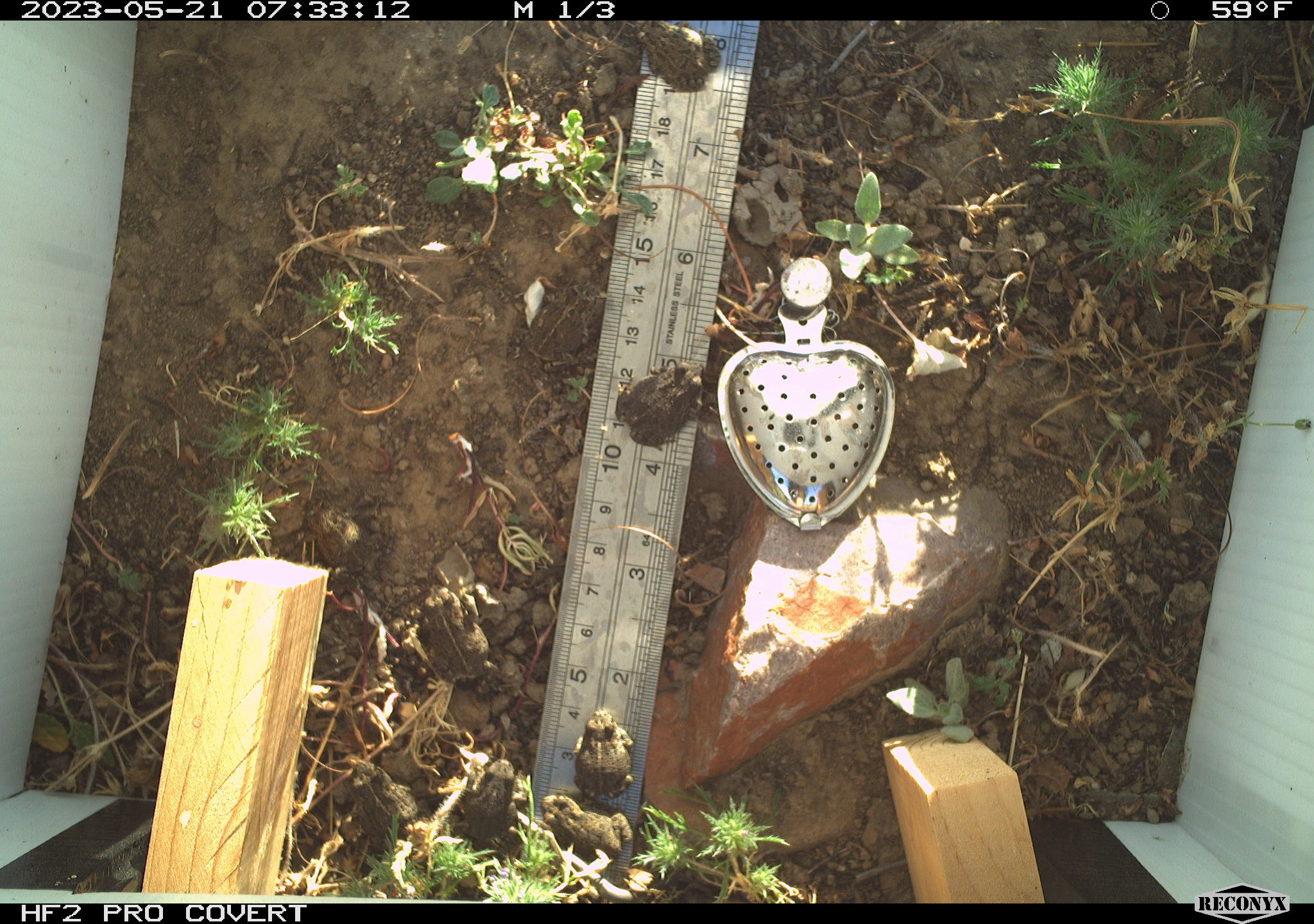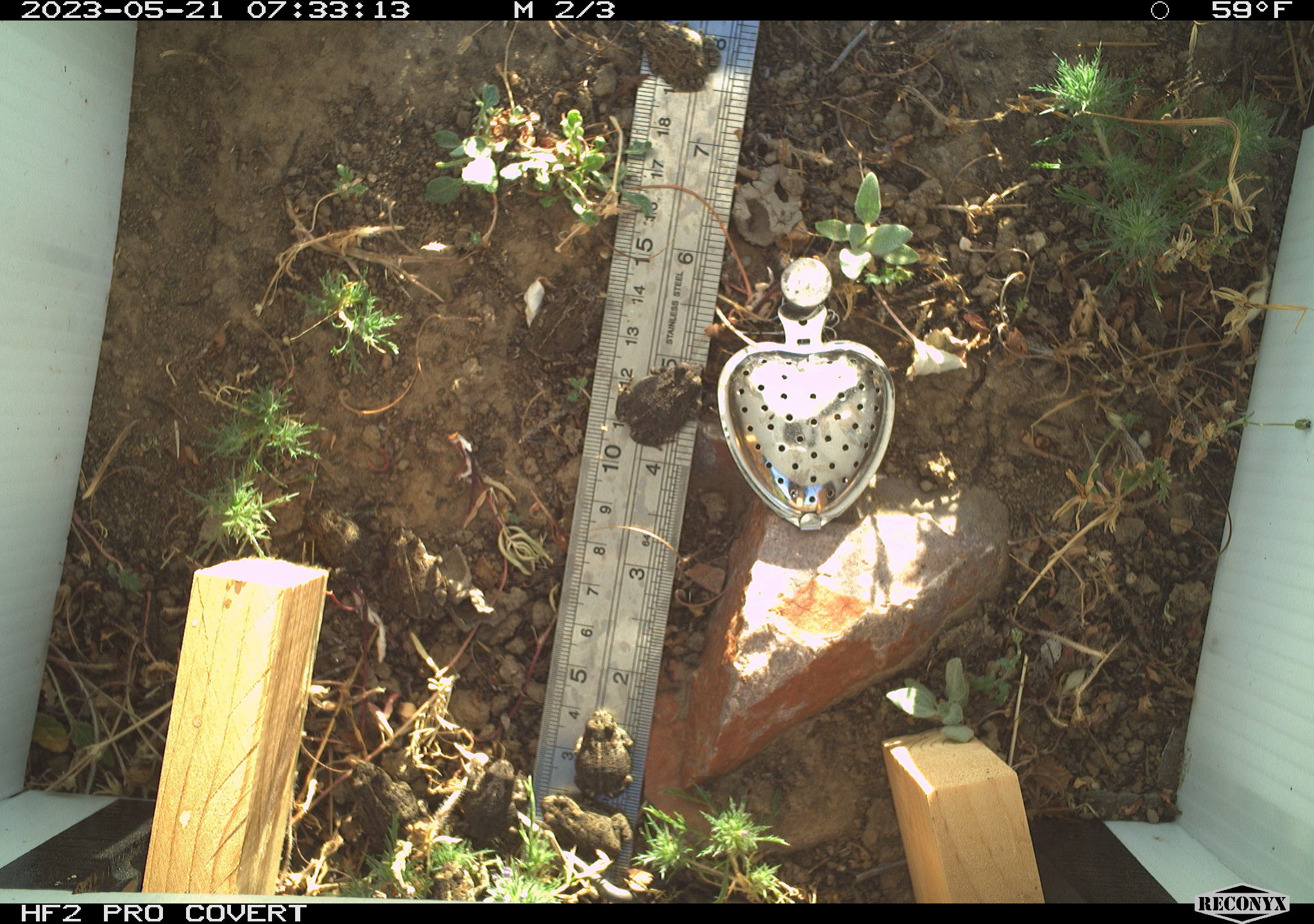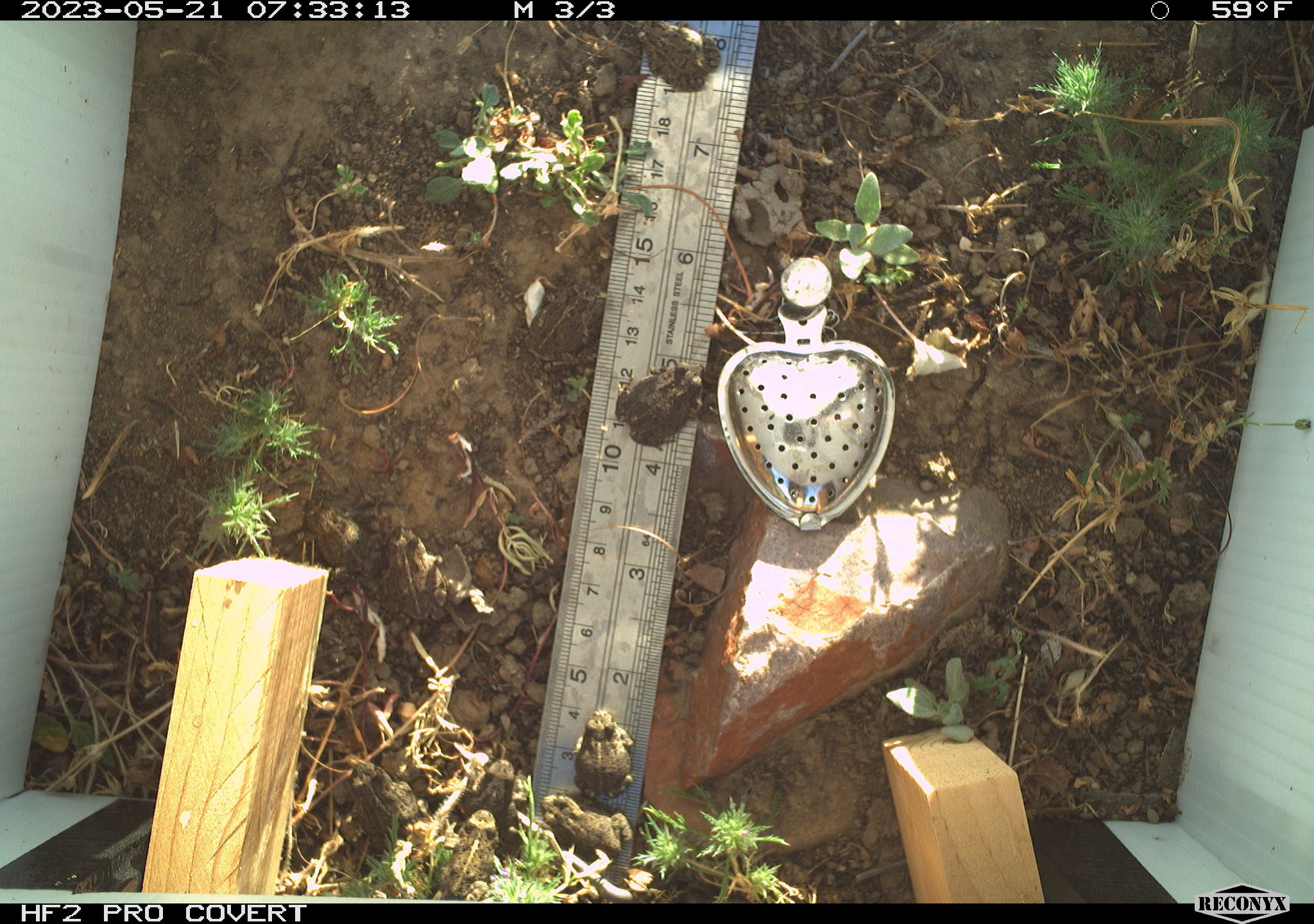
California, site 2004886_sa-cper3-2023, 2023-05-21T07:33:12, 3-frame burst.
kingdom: Animalia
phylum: Chordata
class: Amphibia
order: Anura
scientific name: Anura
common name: frogs